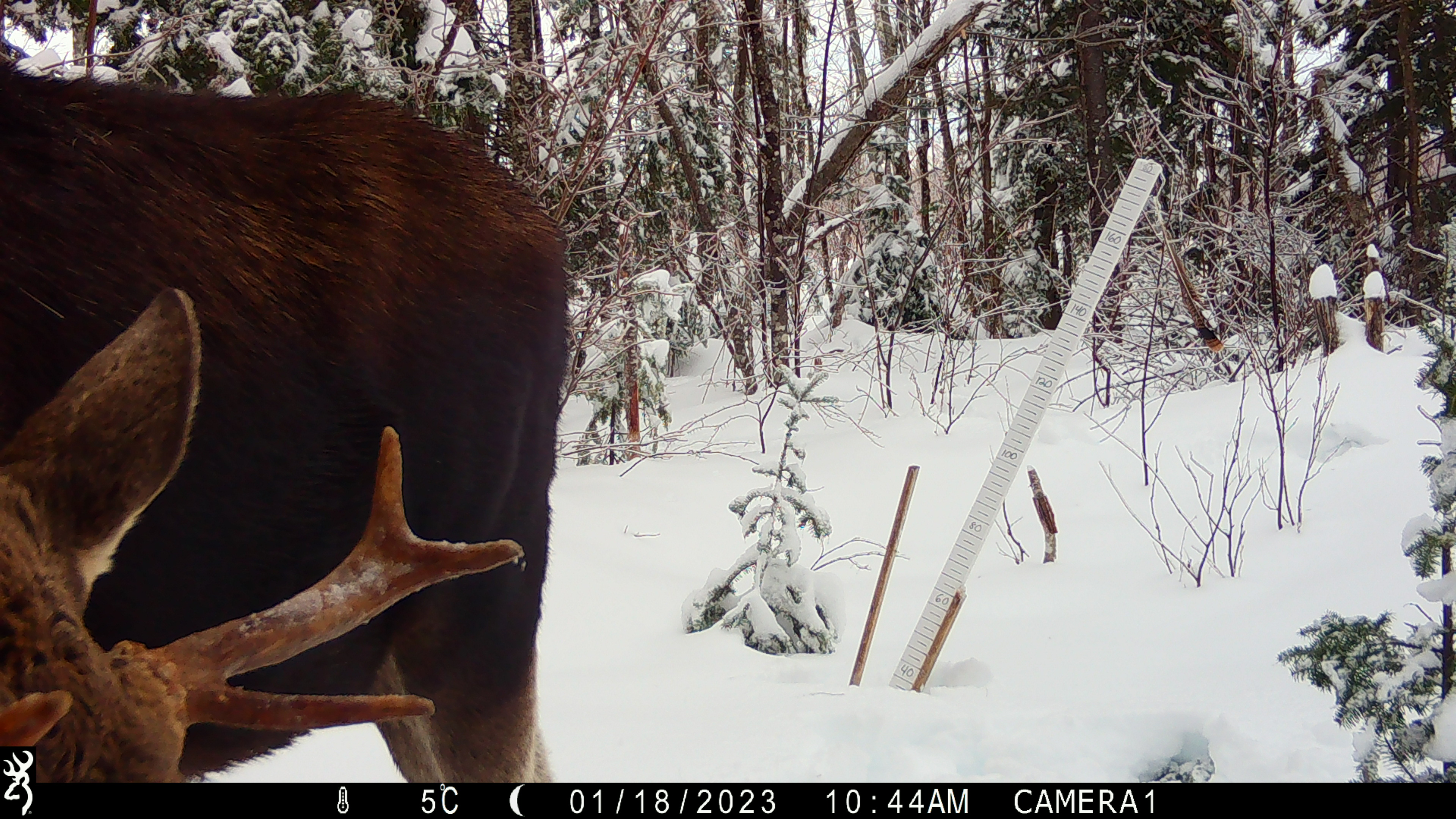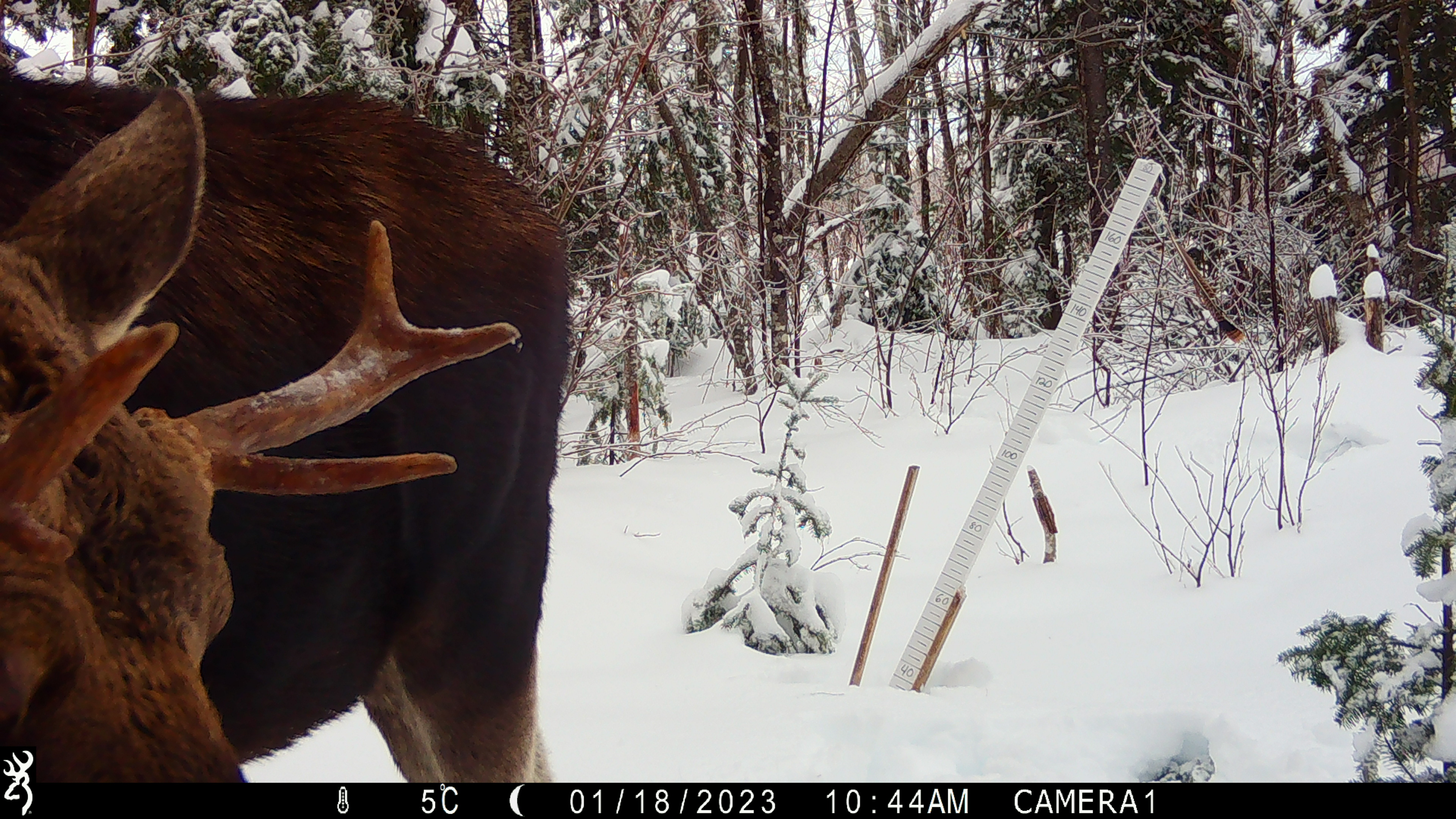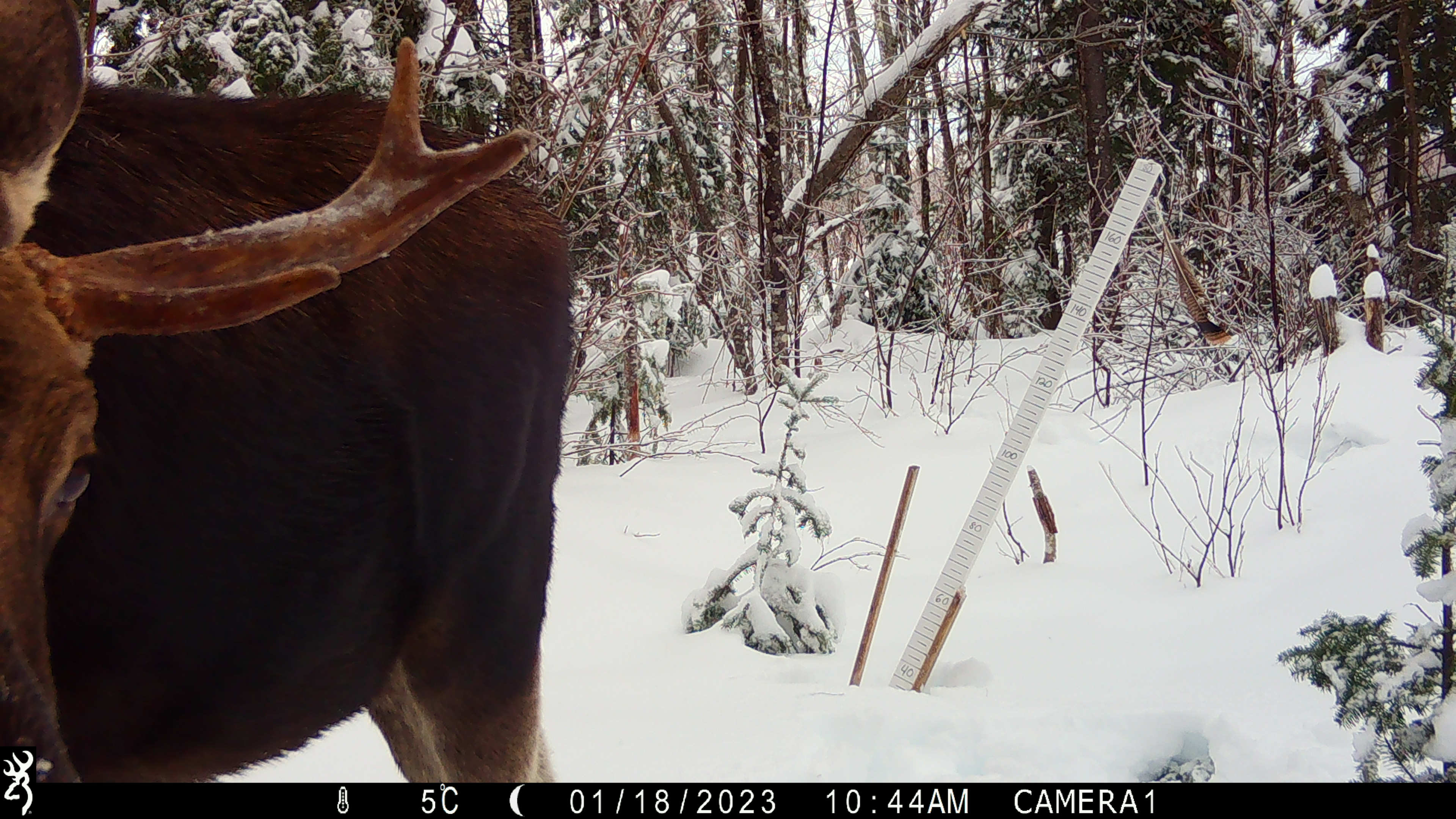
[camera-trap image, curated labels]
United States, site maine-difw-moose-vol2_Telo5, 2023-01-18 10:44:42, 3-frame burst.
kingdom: Animalia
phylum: Chordata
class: Mammalia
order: Artiodactyla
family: Cervidae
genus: Alces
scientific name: Alces alces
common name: moose